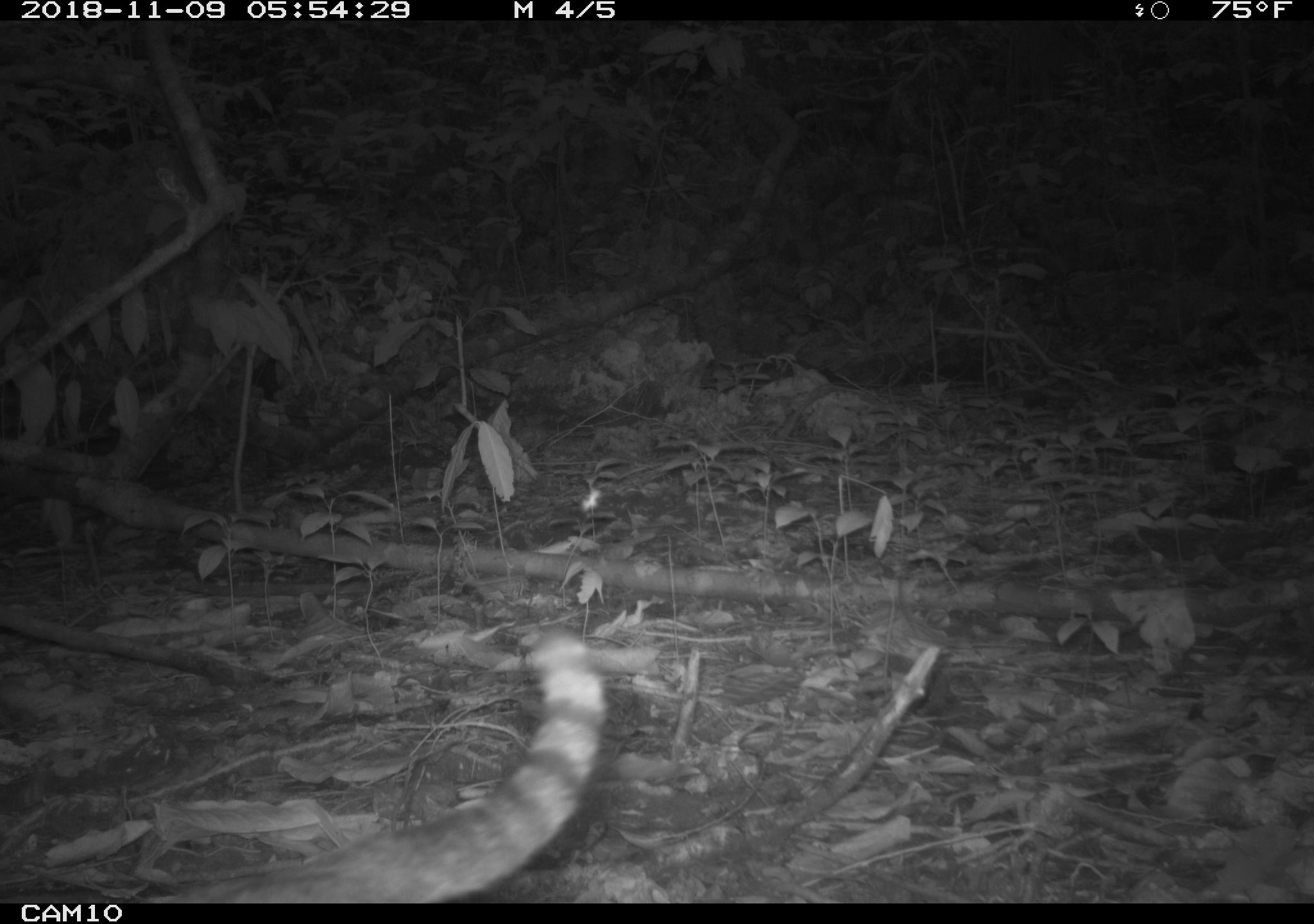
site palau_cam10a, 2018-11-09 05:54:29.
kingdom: Animalia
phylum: Chordata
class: Mammalia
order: Carnivora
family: Felidae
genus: Felis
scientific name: Felis catus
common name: cat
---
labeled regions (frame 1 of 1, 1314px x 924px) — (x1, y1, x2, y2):
cat: (114, 616, 610, 900)